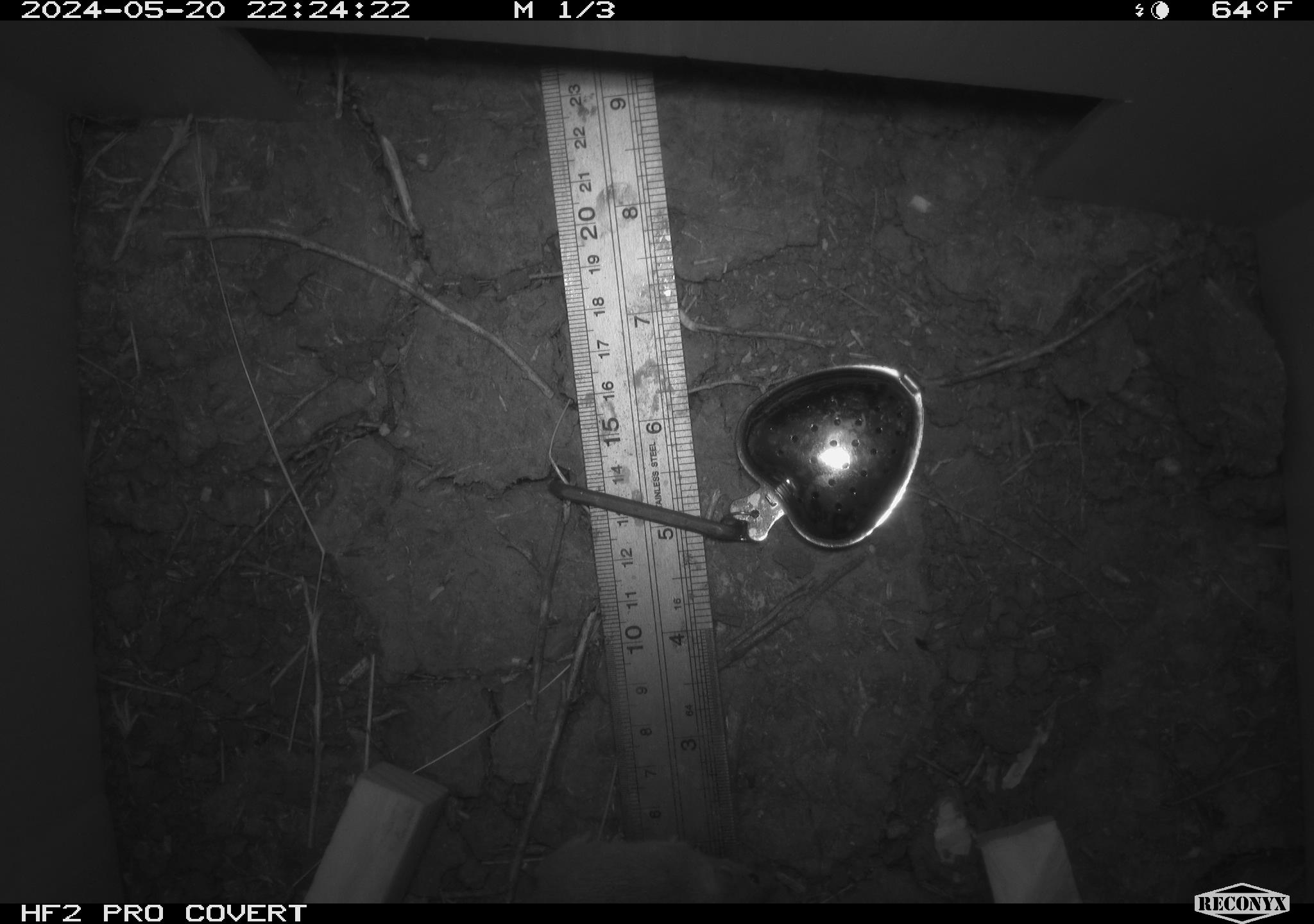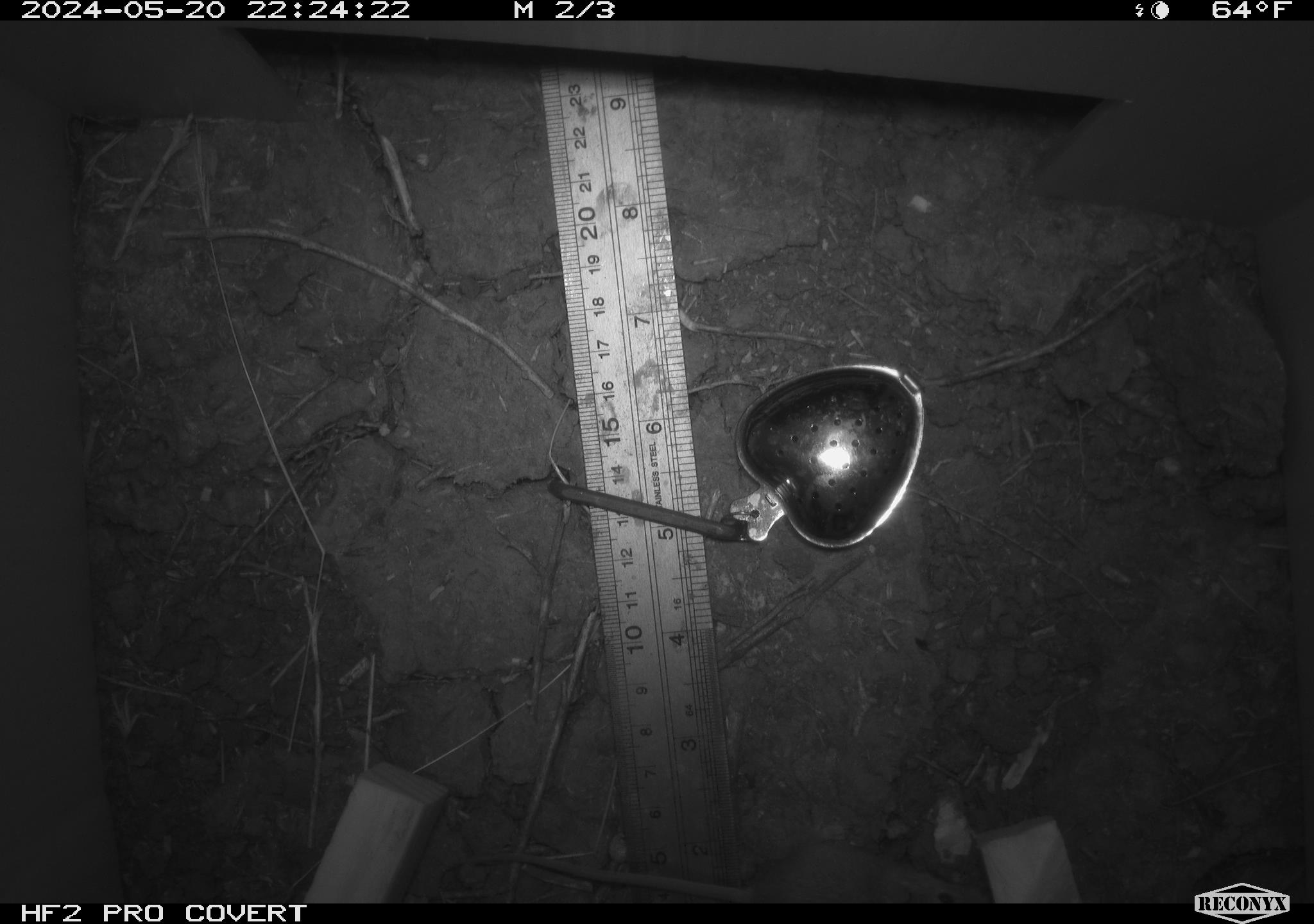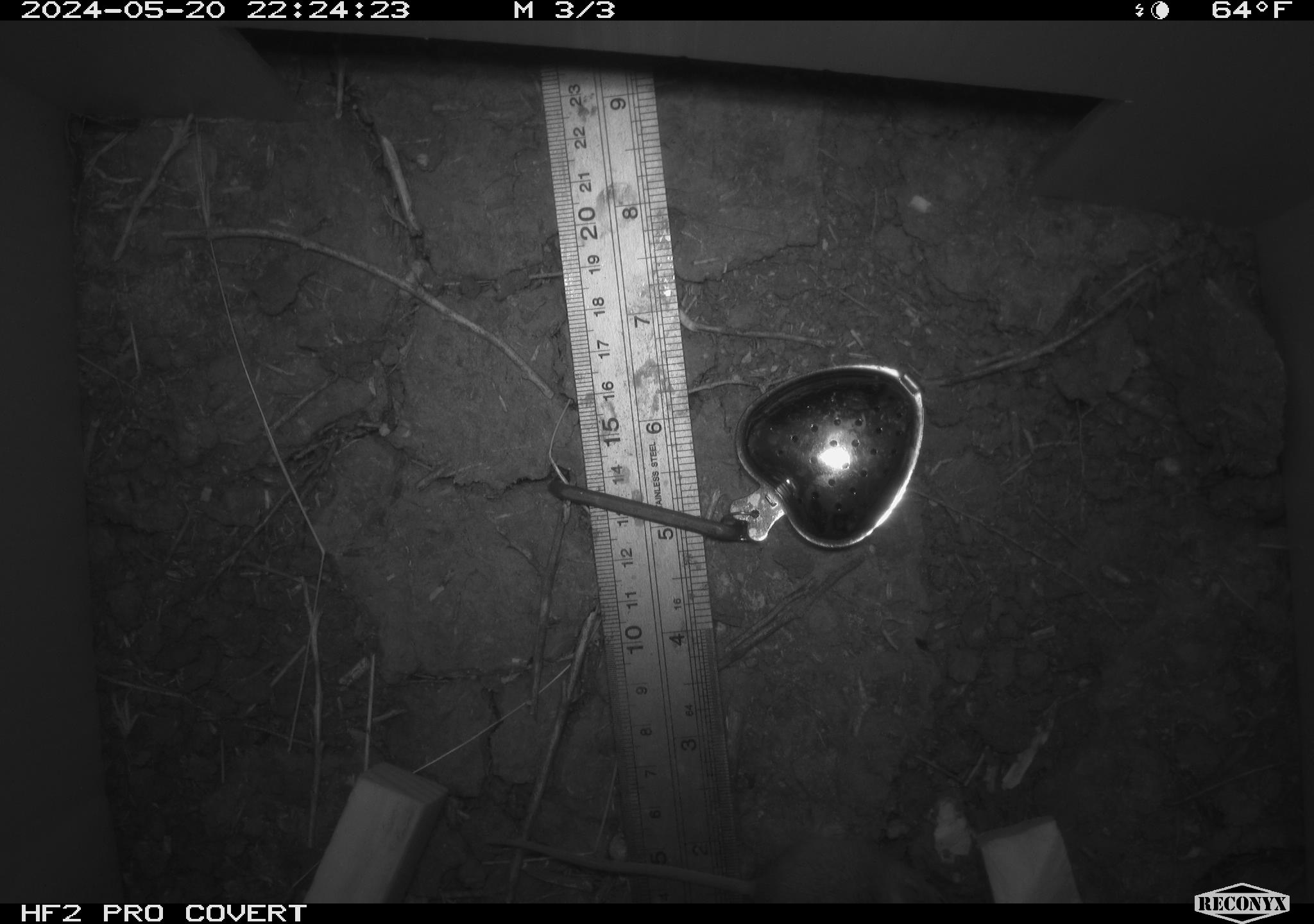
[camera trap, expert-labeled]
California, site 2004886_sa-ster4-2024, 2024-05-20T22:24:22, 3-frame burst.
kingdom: Animalia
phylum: Chordata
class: Mammalia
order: Rodentia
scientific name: Rodentia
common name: mouse species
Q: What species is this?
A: Mouse species (Rodentia).